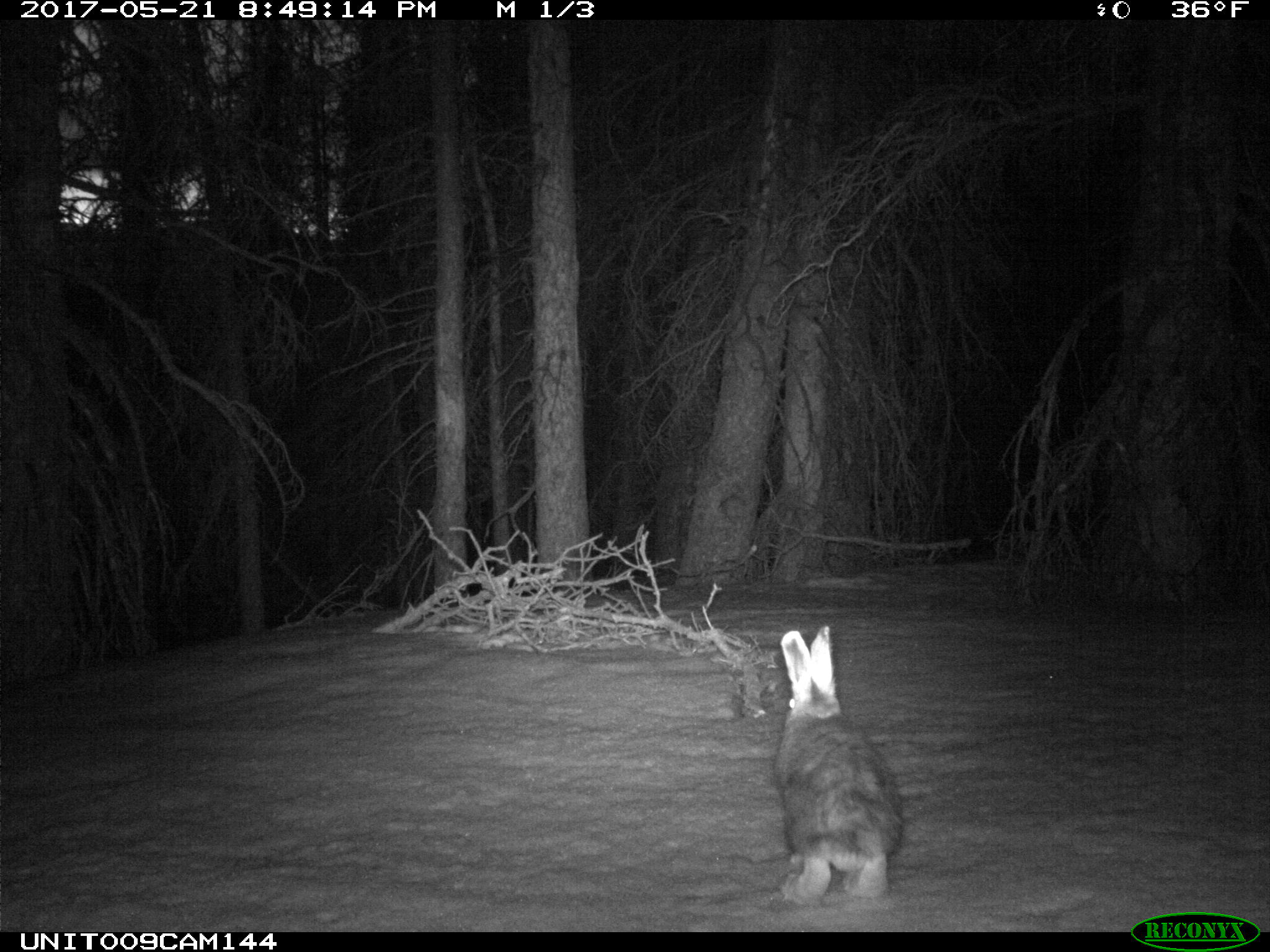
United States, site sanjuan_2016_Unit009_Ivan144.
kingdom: Animalia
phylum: Chordata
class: Mammalia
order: Lagomorpha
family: Leporidae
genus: Lepus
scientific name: Lepus americanus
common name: snowshoe hare